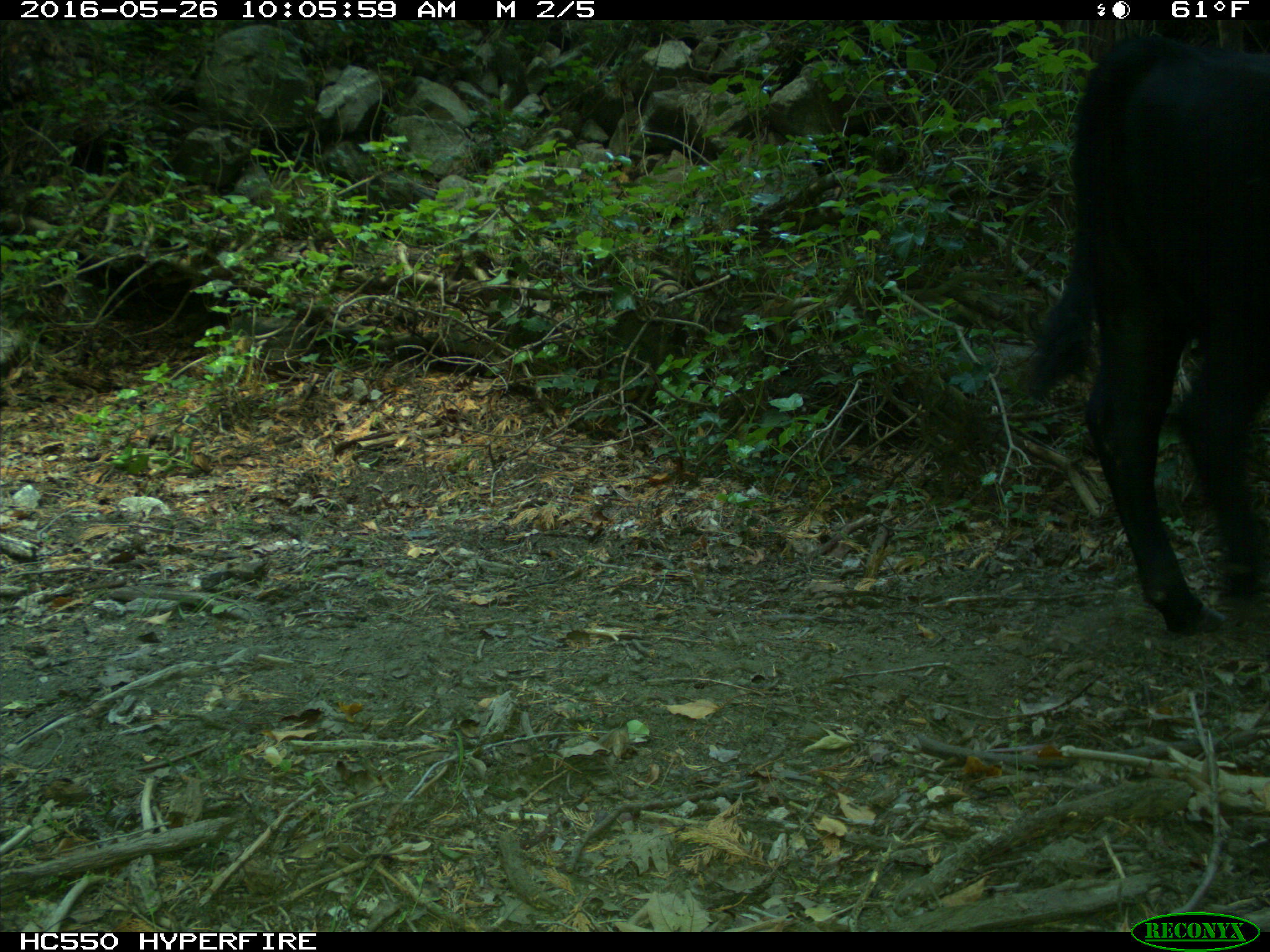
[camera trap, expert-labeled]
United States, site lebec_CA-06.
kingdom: Animalia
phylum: Chordata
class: Mammalia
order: Artiodactyla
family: Bovidae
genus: Bos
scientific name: Bos taurus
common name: domestic cow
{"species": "Bos taurus (domestic cow)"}